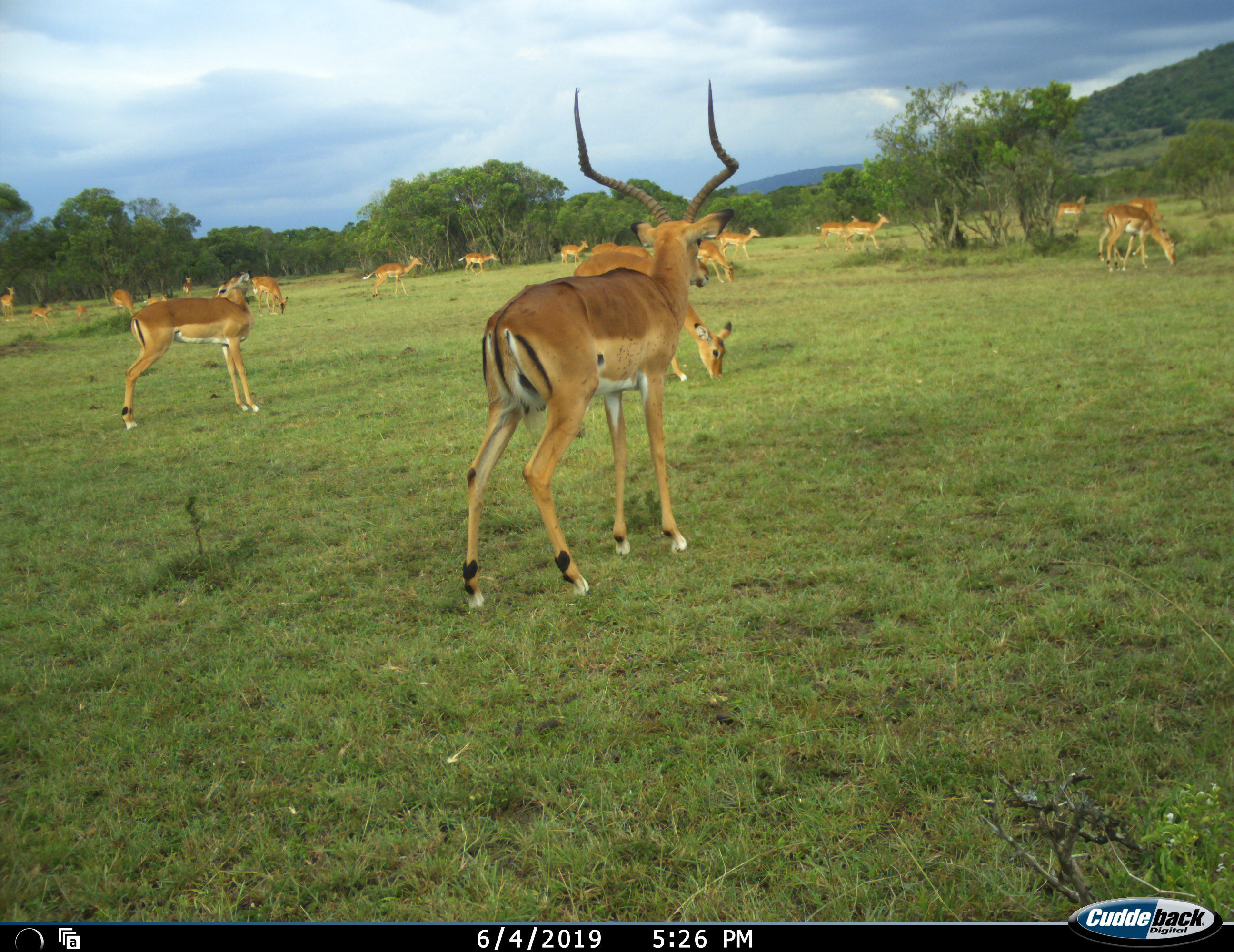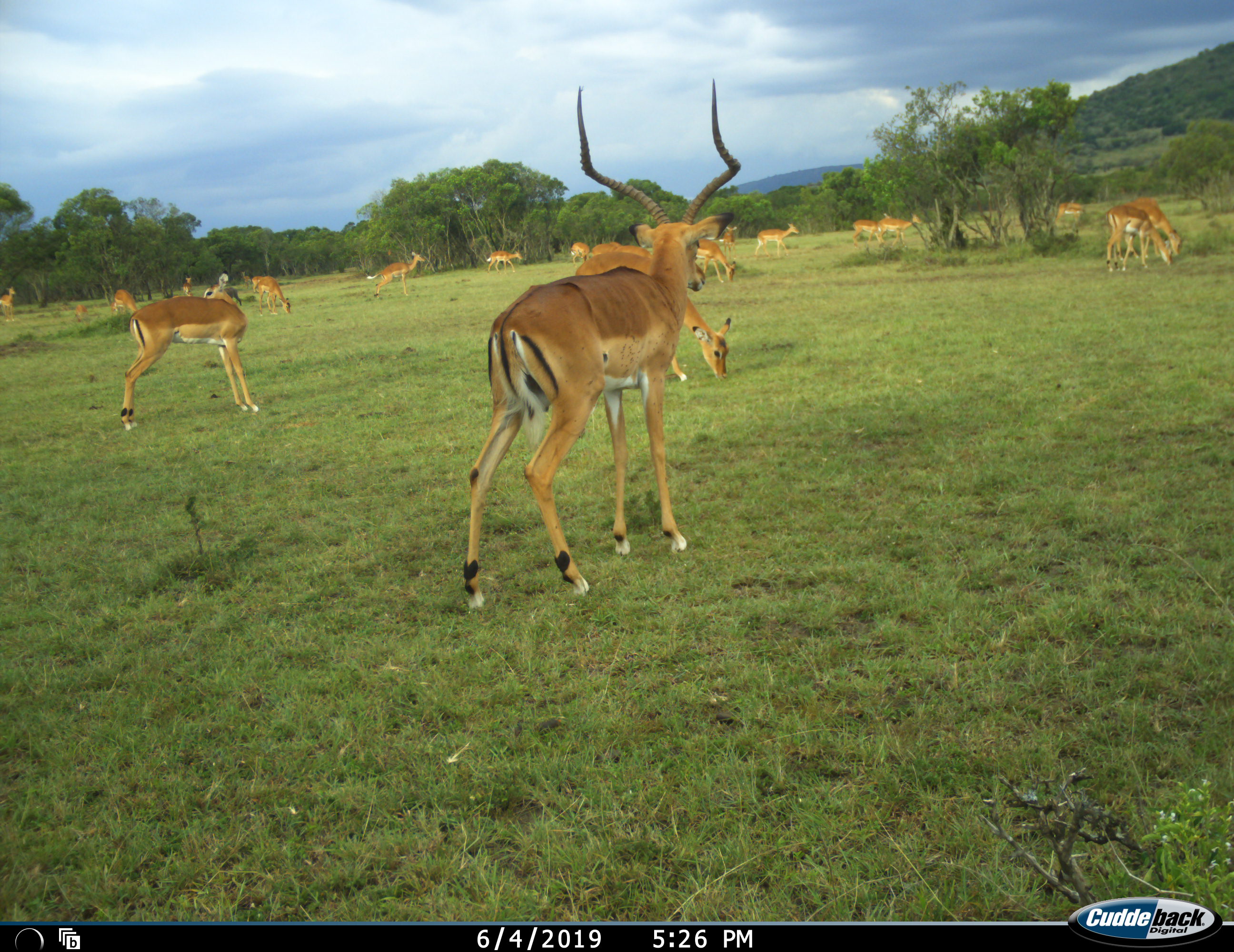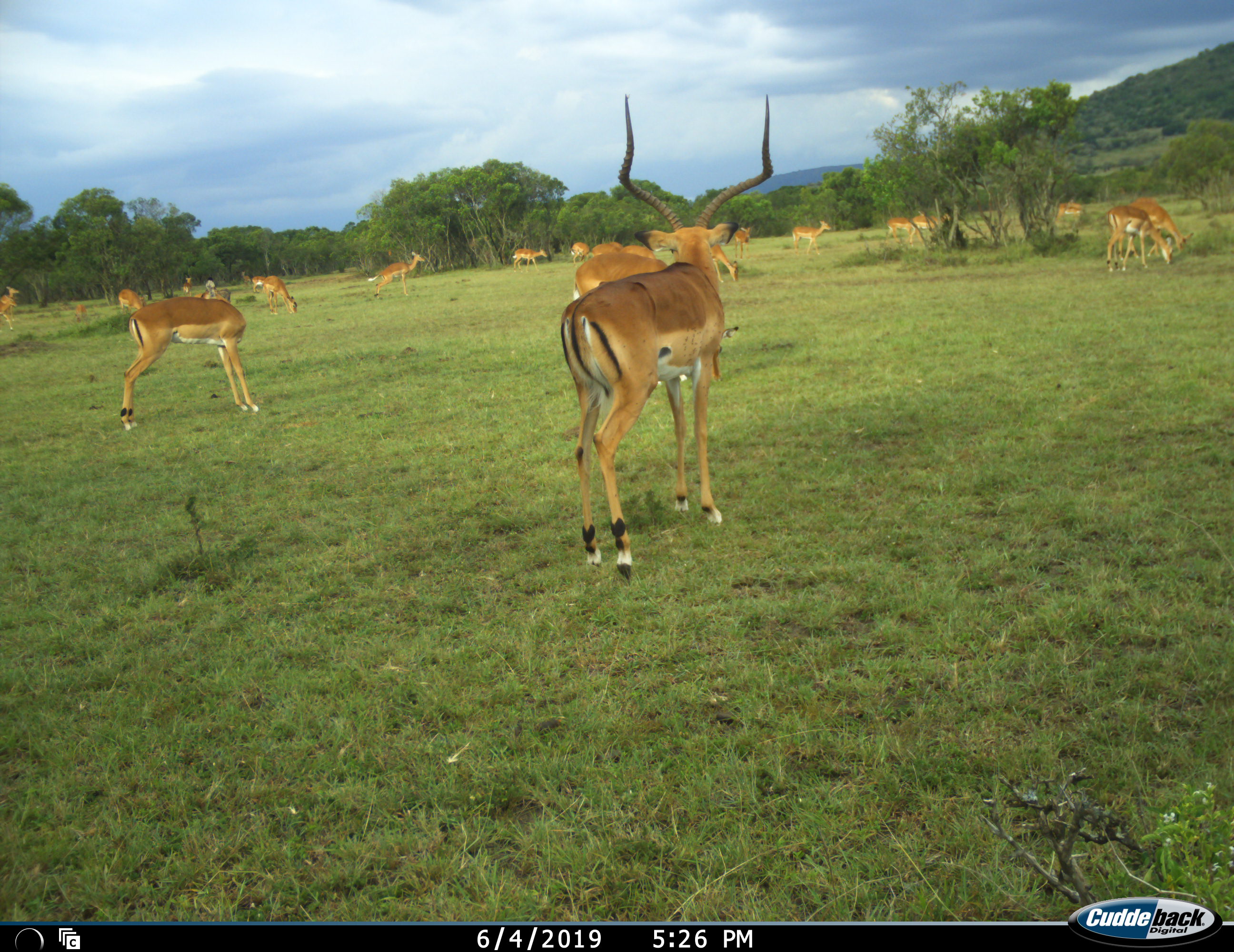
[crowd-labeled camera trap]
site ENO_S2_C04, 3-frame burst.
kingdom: Animalia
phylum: Chordata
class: Mammalia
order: Artiodactyla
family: Bovidae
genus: Aepyceros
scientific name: Aepyceros melampus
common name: impala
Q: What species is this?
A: Impala (Aepyceros melampus).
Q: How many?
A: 11-50.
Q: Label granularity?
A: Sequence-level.